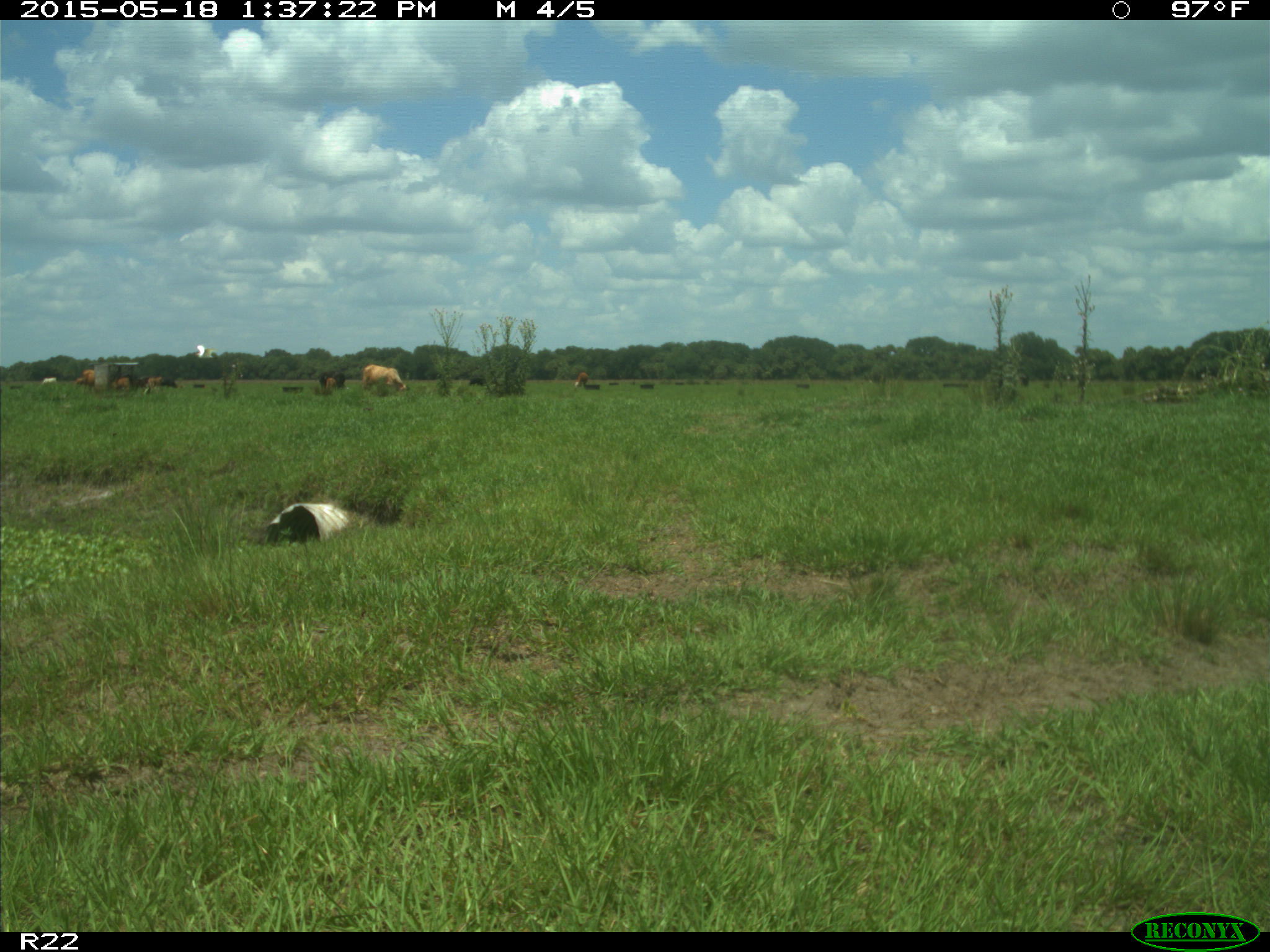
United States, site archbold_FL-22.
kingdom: Animalia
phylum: Chordata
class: Mammalia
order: Artiodactyla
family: Bovidae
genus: Bos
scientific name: Bos taurus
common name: domestic cow